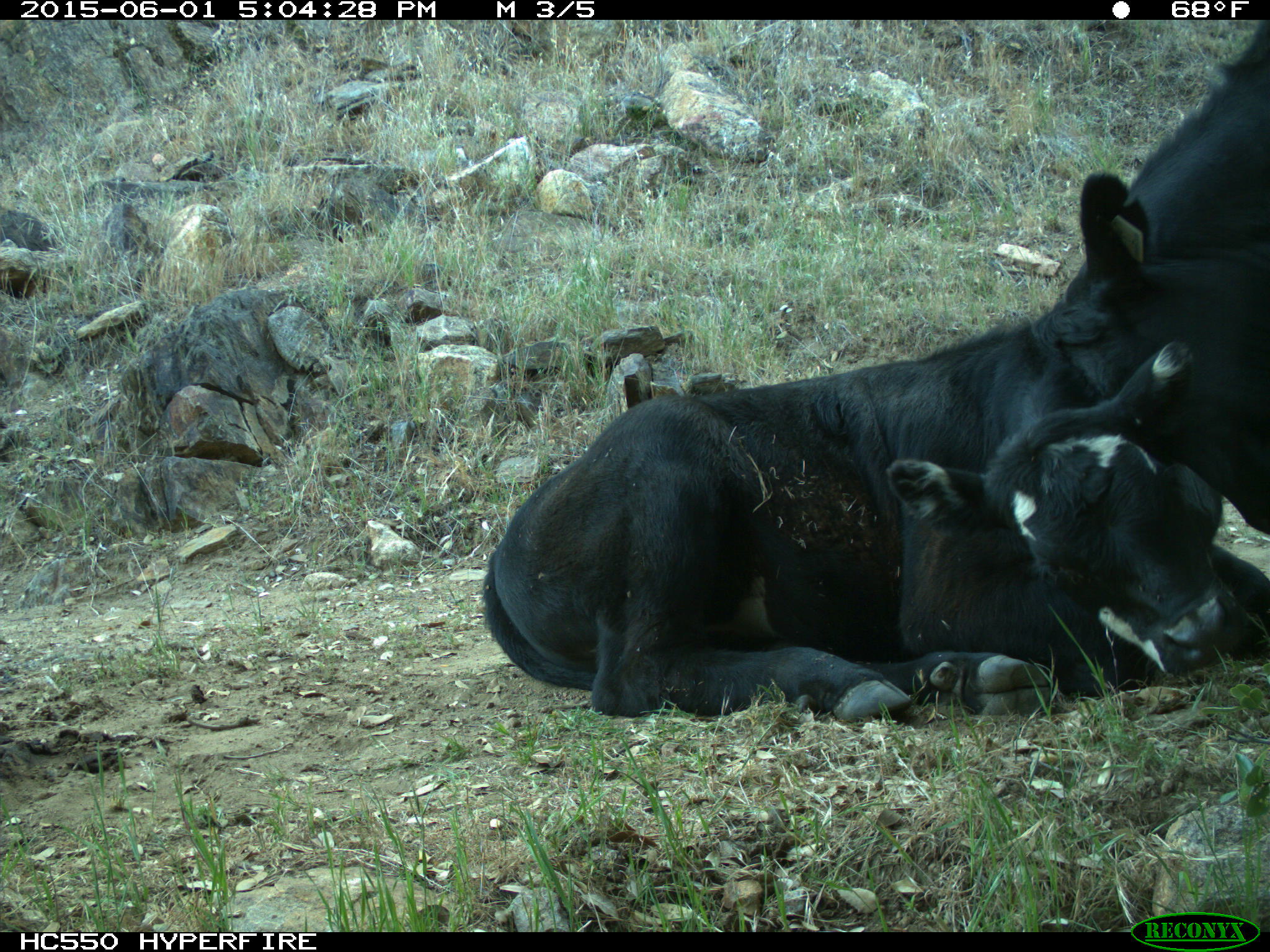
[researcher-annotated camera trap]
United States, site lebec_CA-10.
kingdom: Animalia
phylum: Chordata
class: Mammalia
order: Artiodactyla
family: Bovidae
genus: Bos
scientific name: Bos taurus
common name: domestic cow